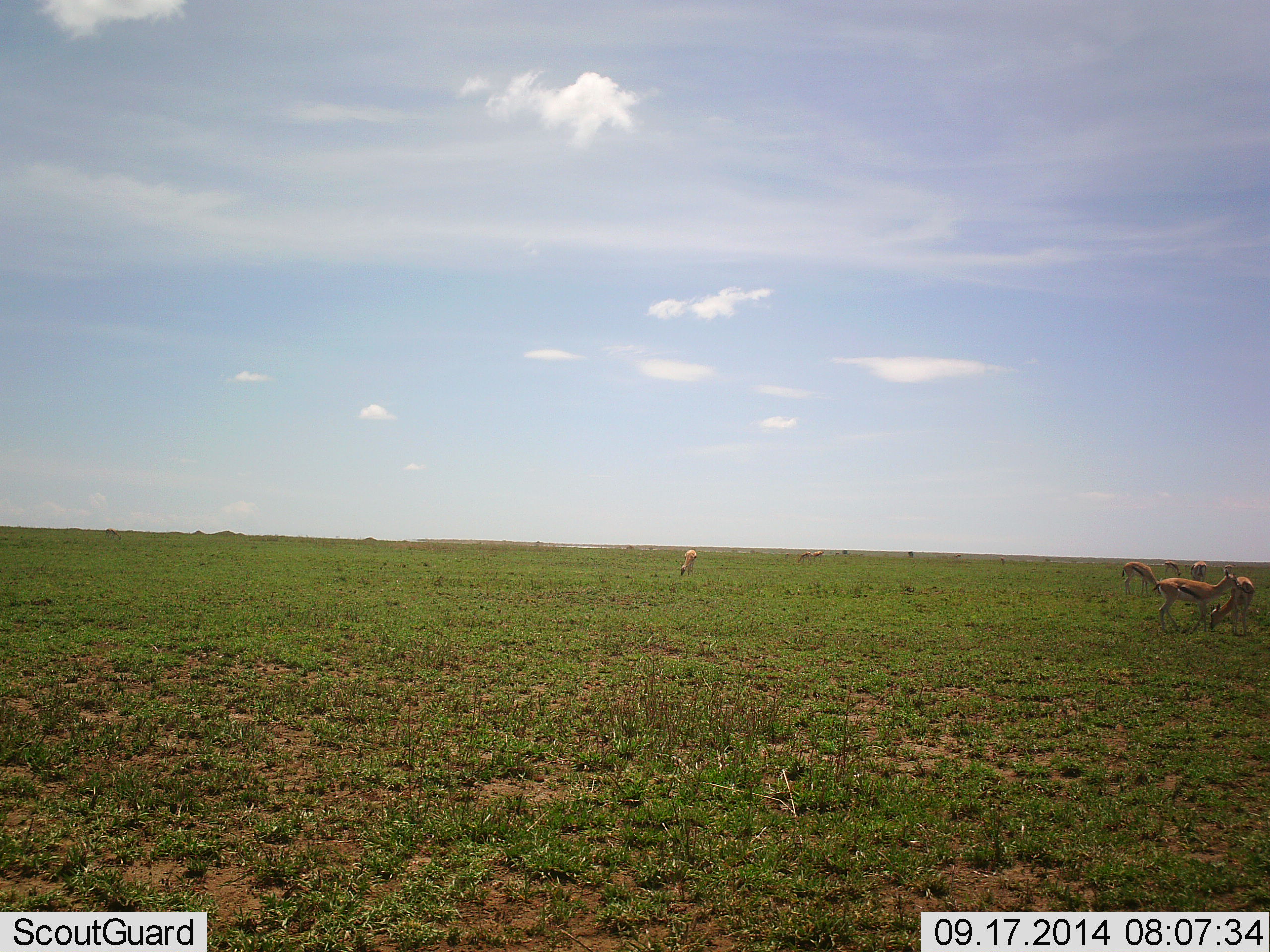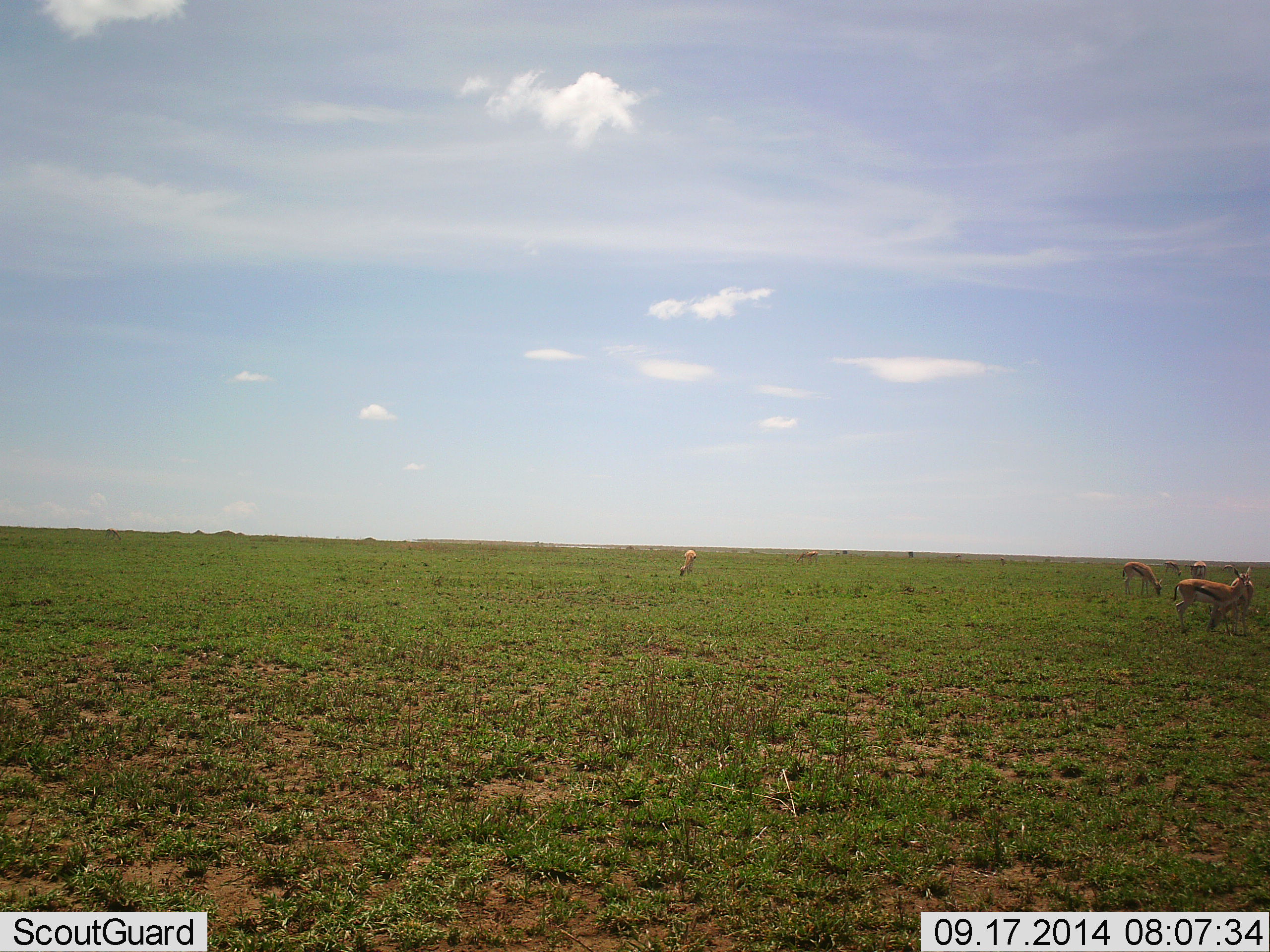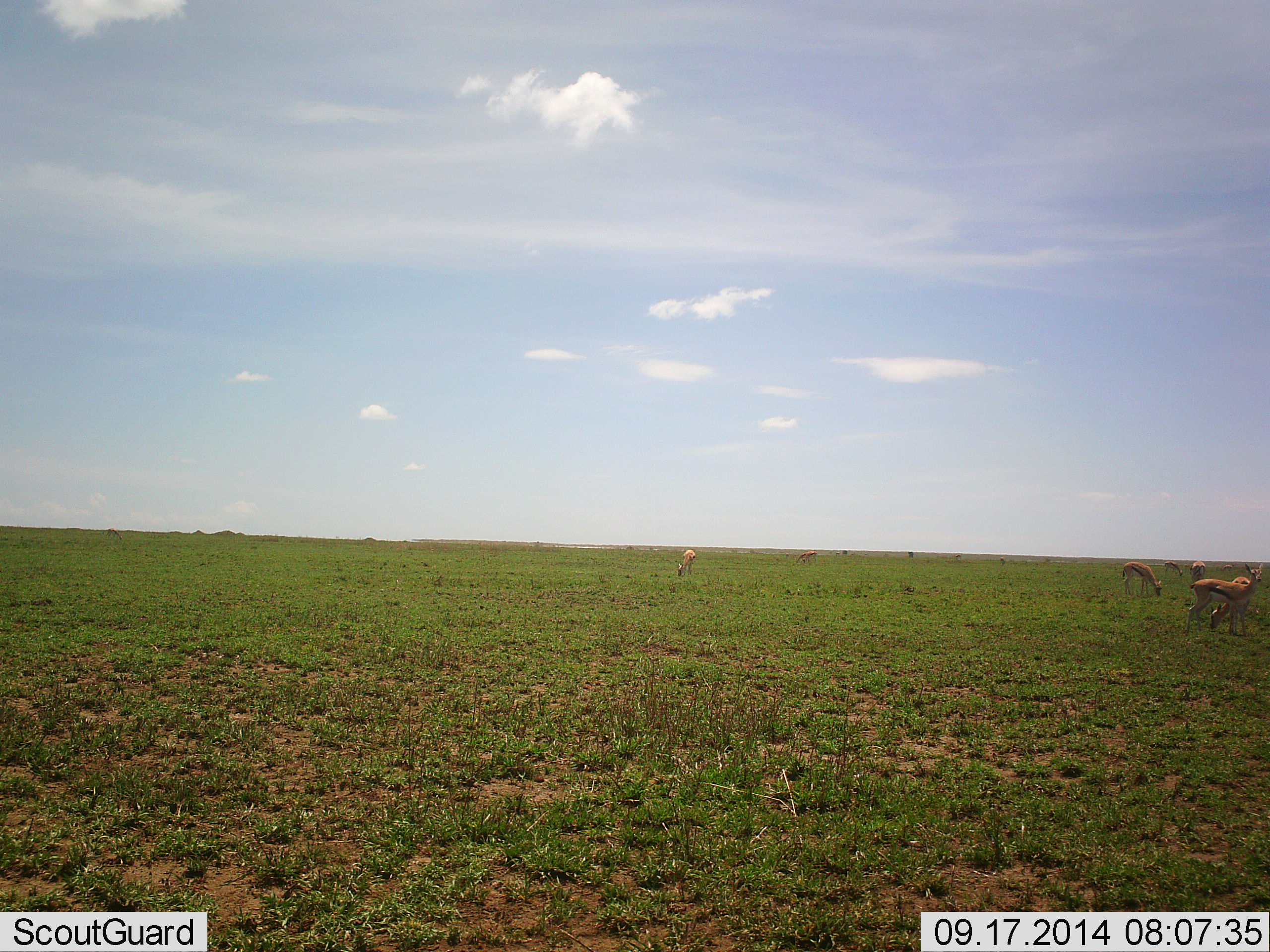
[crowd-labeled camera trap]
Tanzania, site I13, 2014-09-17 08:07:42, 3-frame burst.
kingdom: Animalia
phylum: Chordata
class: Mammalia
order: Artiodactyla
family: Bovidae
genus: Eudorcas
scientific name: Eudorcas thomsonii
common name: thomson's gazelle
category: gazellethomsons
Gazellethomsons (thomson's gazelle) (Eudorcas thomsonii), count 6. Behavior (volunteer vote fractions): standing 50%, resting 0%, moving 50%, interacting 0%. Young present (vote fraction): 0%. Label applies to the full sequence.